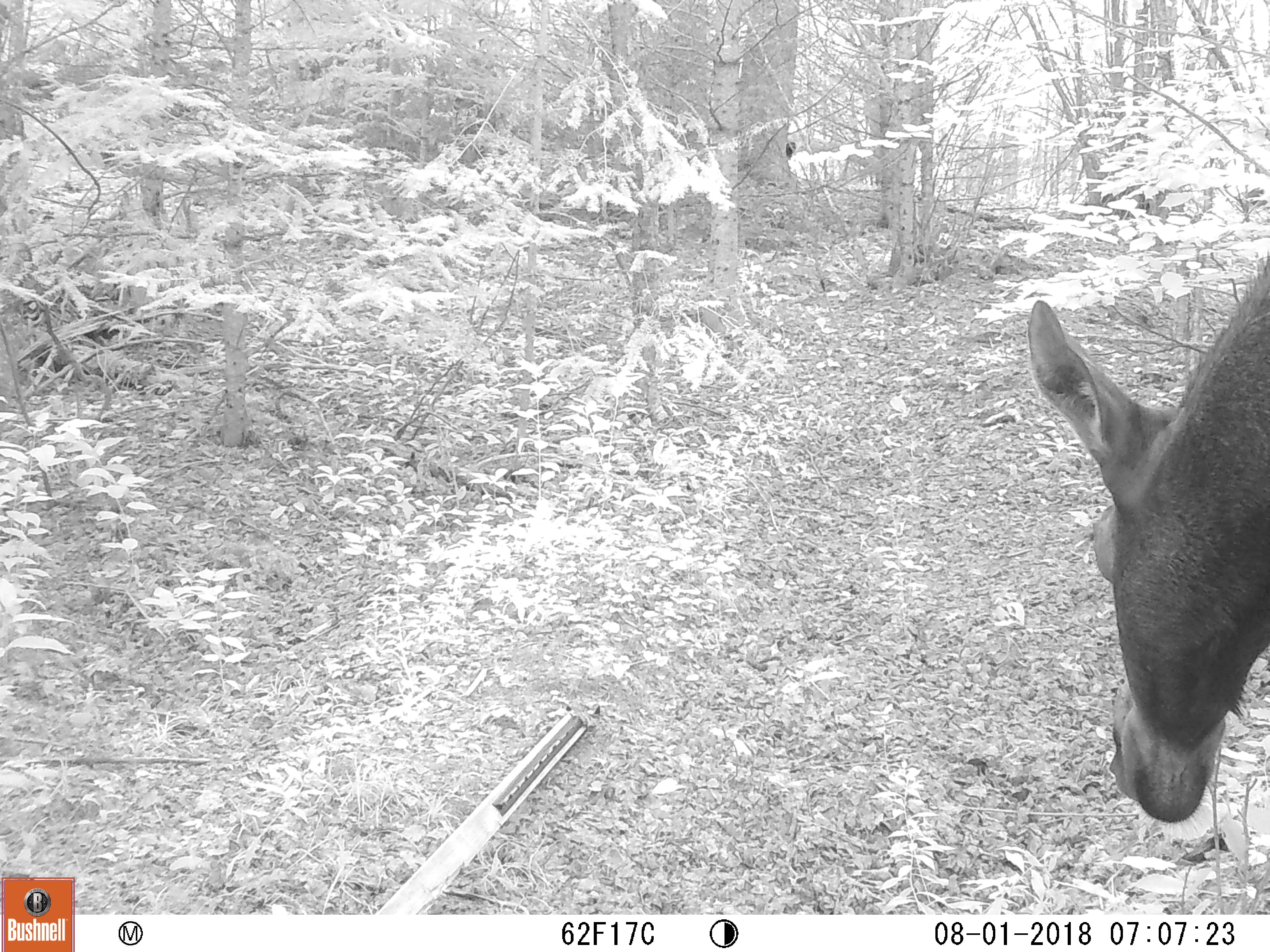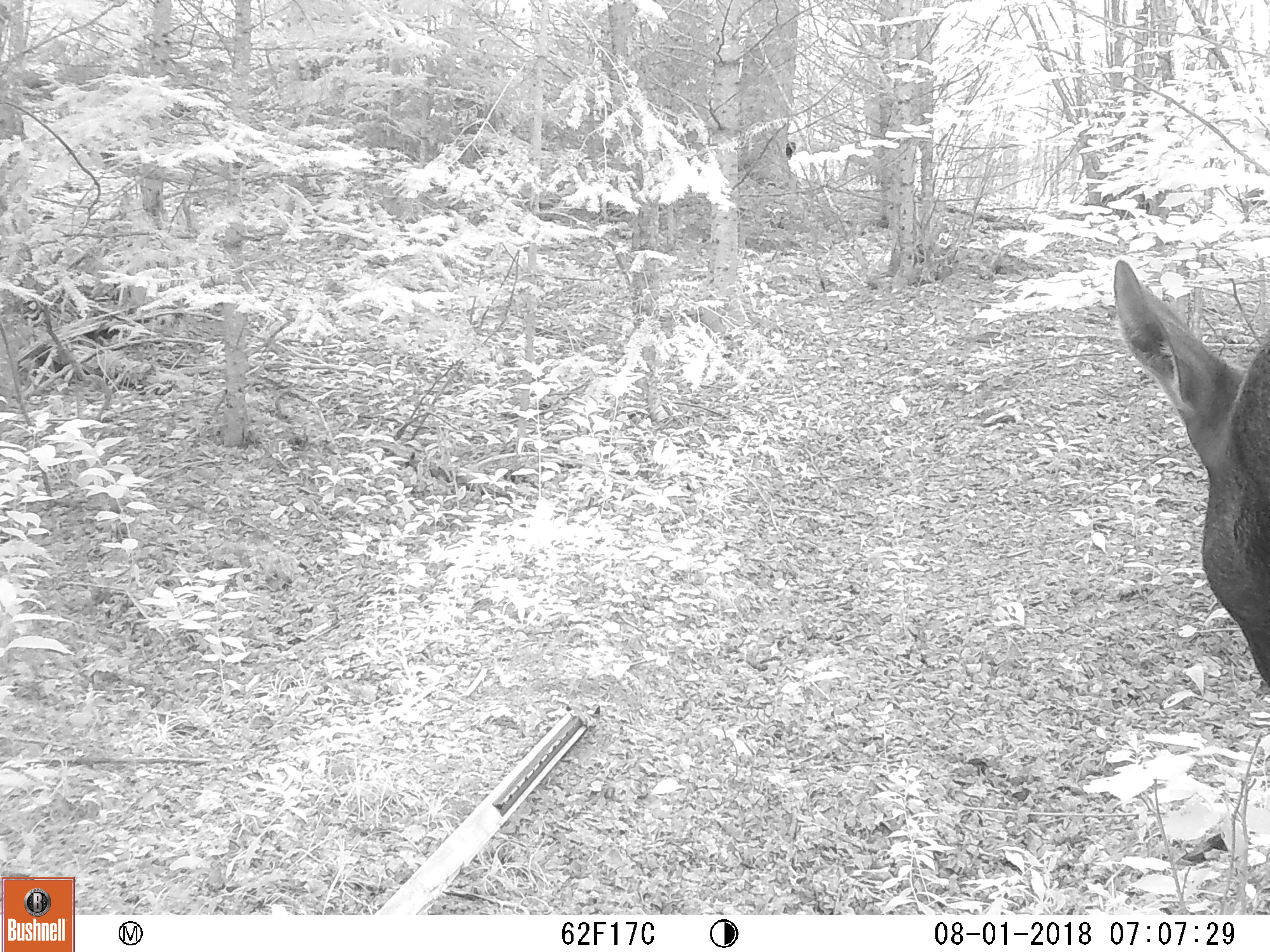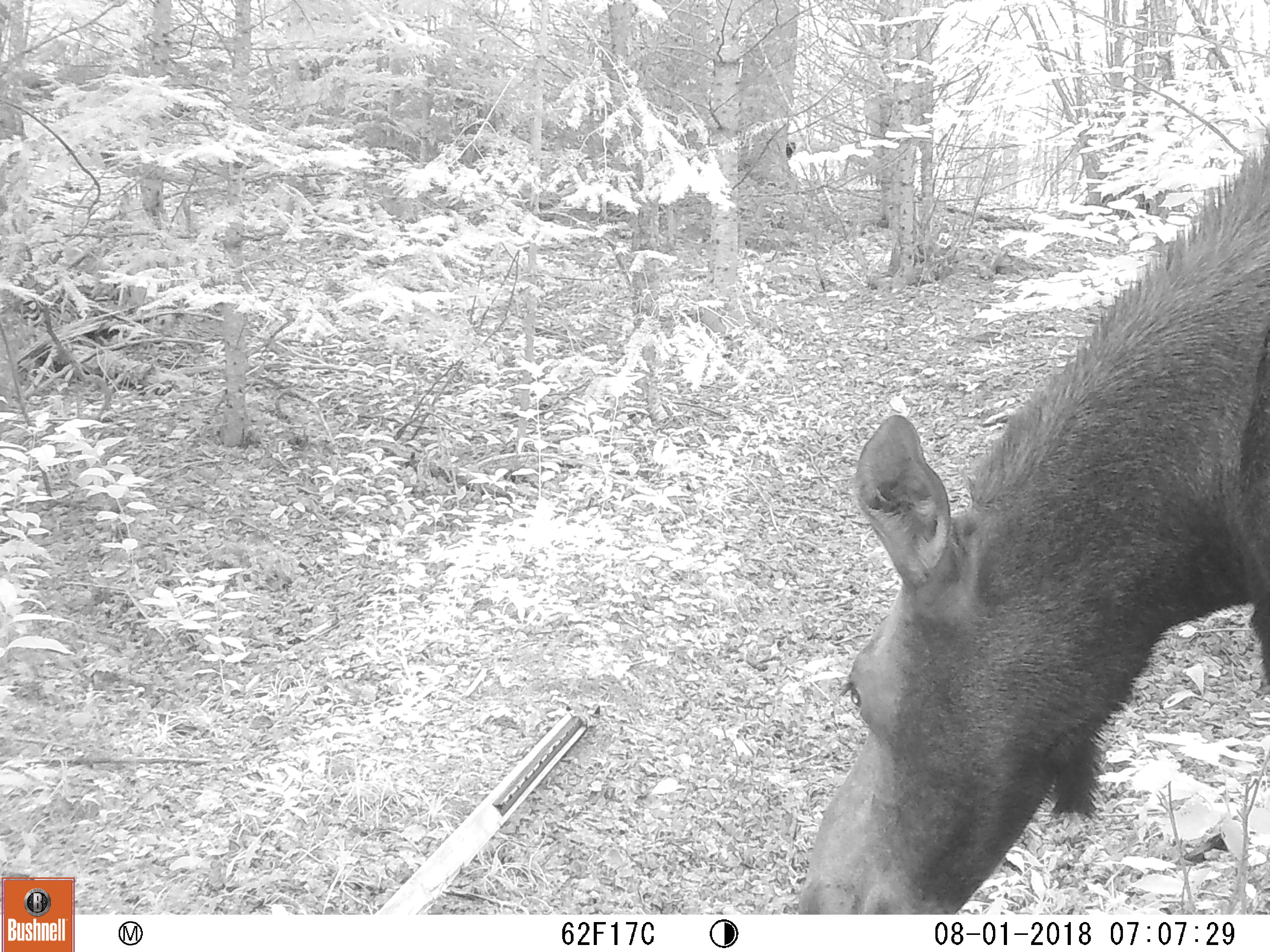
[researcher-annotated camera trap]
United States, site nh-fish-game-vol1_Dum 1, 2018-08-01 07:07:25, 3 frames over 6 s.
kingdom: Animalia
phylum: Chordata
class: Mammalia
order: Artiodactyla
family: Cervidae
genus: Alces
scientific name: Alces alces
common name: moose